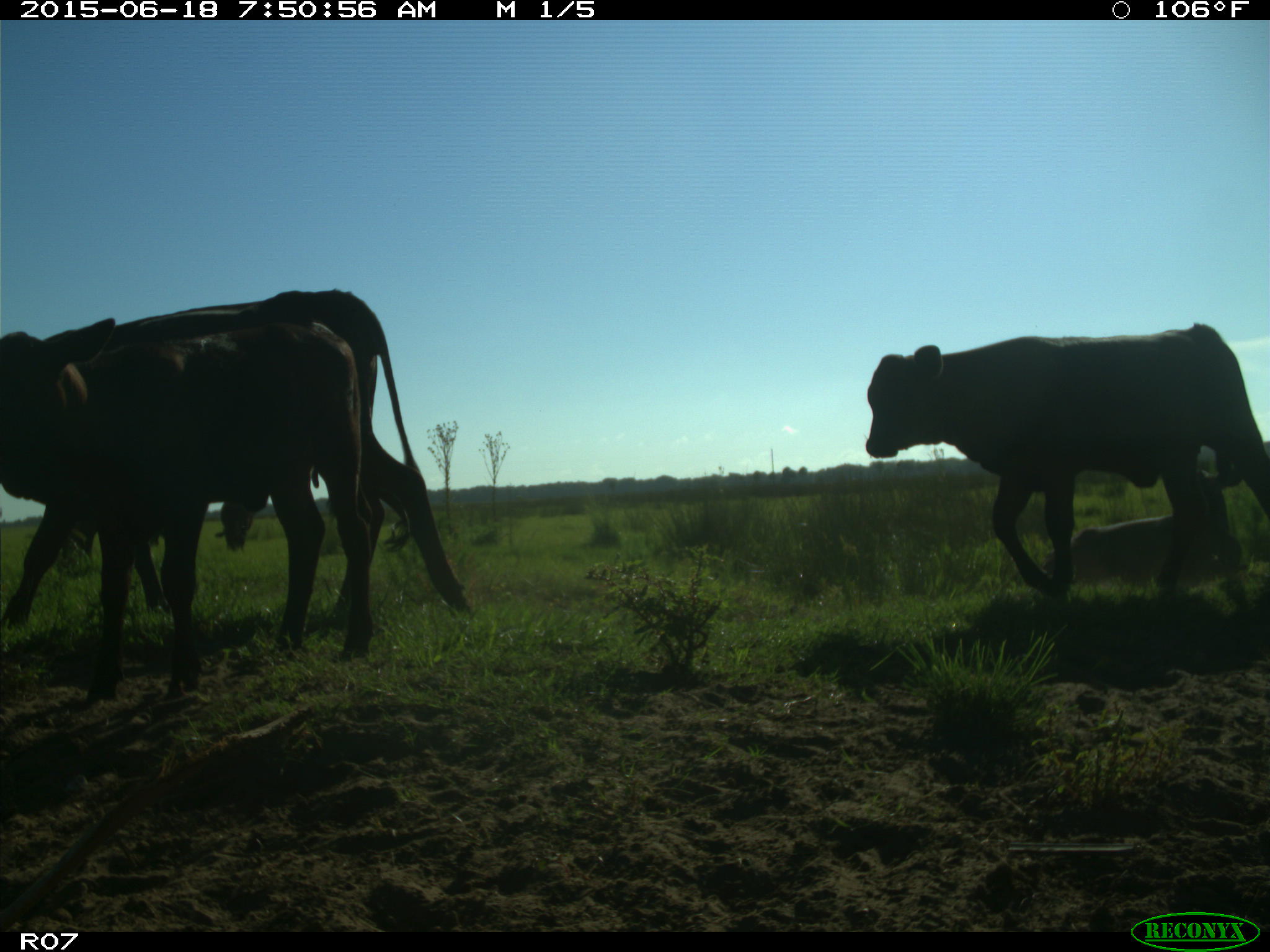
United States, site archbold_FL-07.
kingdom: Animalia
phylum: Chordata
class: Mammalia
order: Artiodactyla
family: Bovidae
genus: Bos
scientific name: Bos taurus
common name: domestic cow